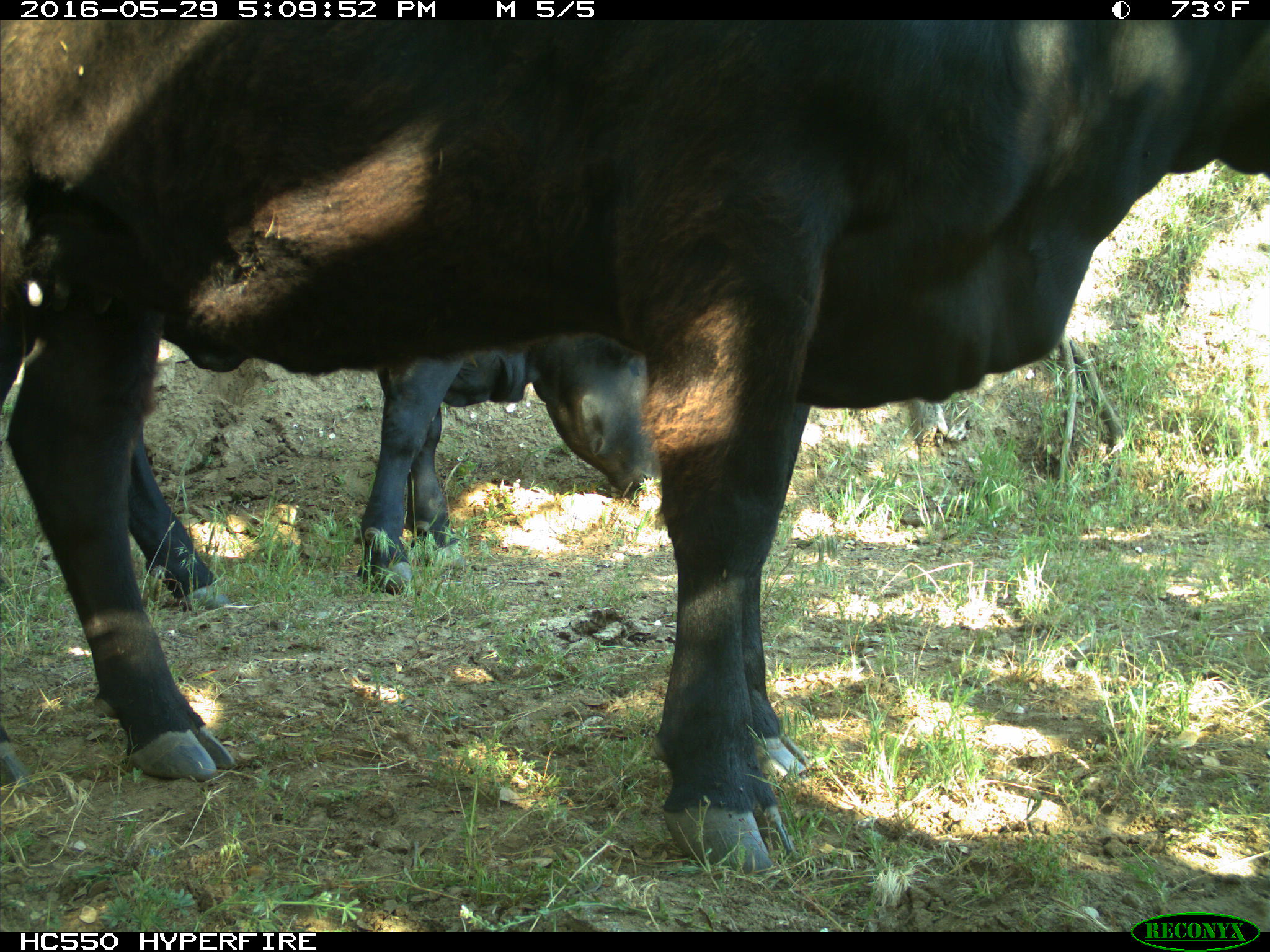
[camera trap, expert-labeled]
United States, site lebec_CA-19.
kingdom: Animalia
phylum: Chordata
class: Mammalia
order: Artiodactyla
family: Bovidae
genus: Bos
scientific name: Bos taurus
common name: domestic cow